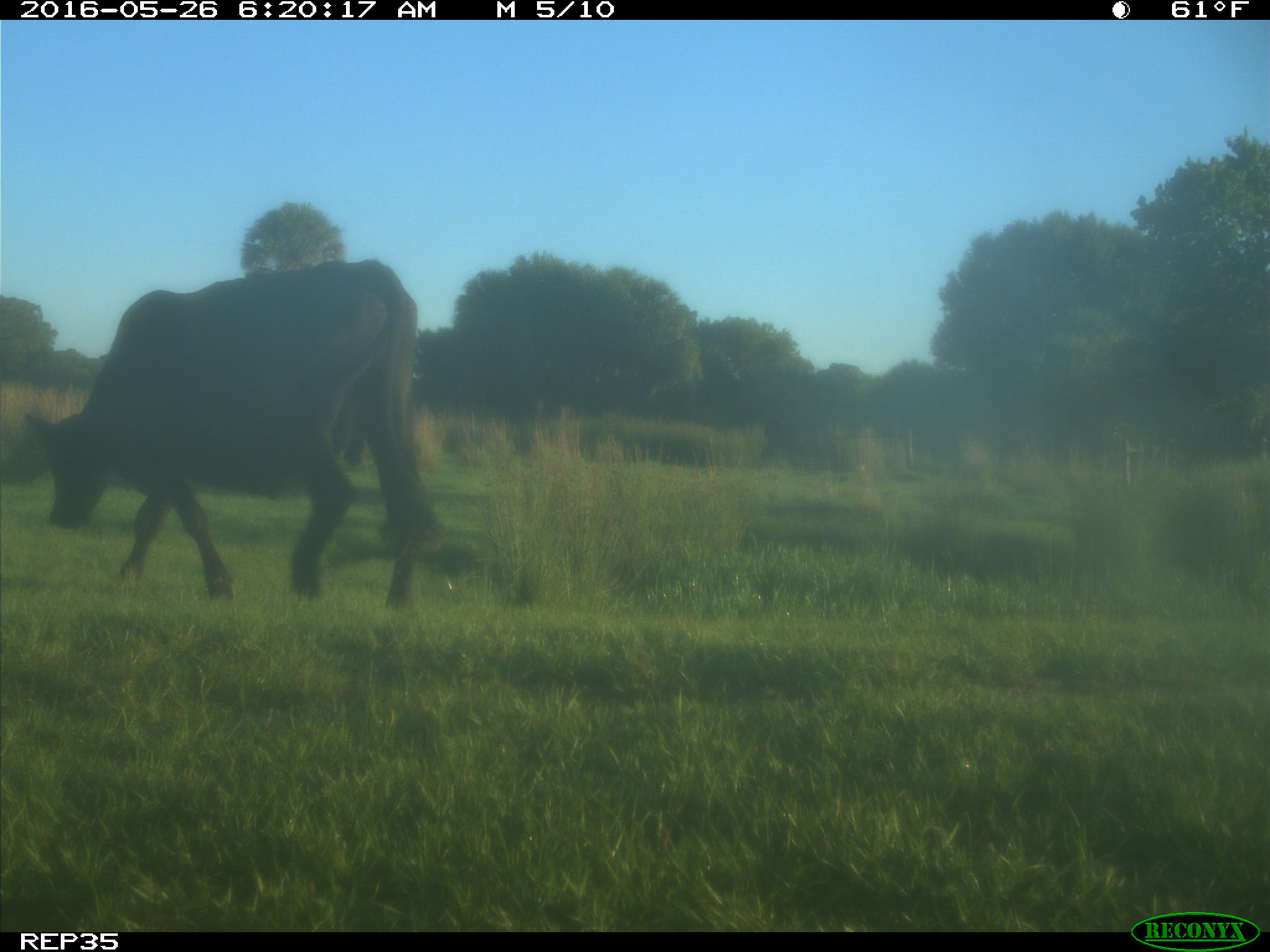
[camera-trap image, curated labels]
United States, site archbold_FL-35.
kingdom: Animalia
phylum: Chordata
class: Mammalia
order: Artiodactyla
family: Bovidae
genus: Bos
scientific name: Bos taurus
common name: domestic cow